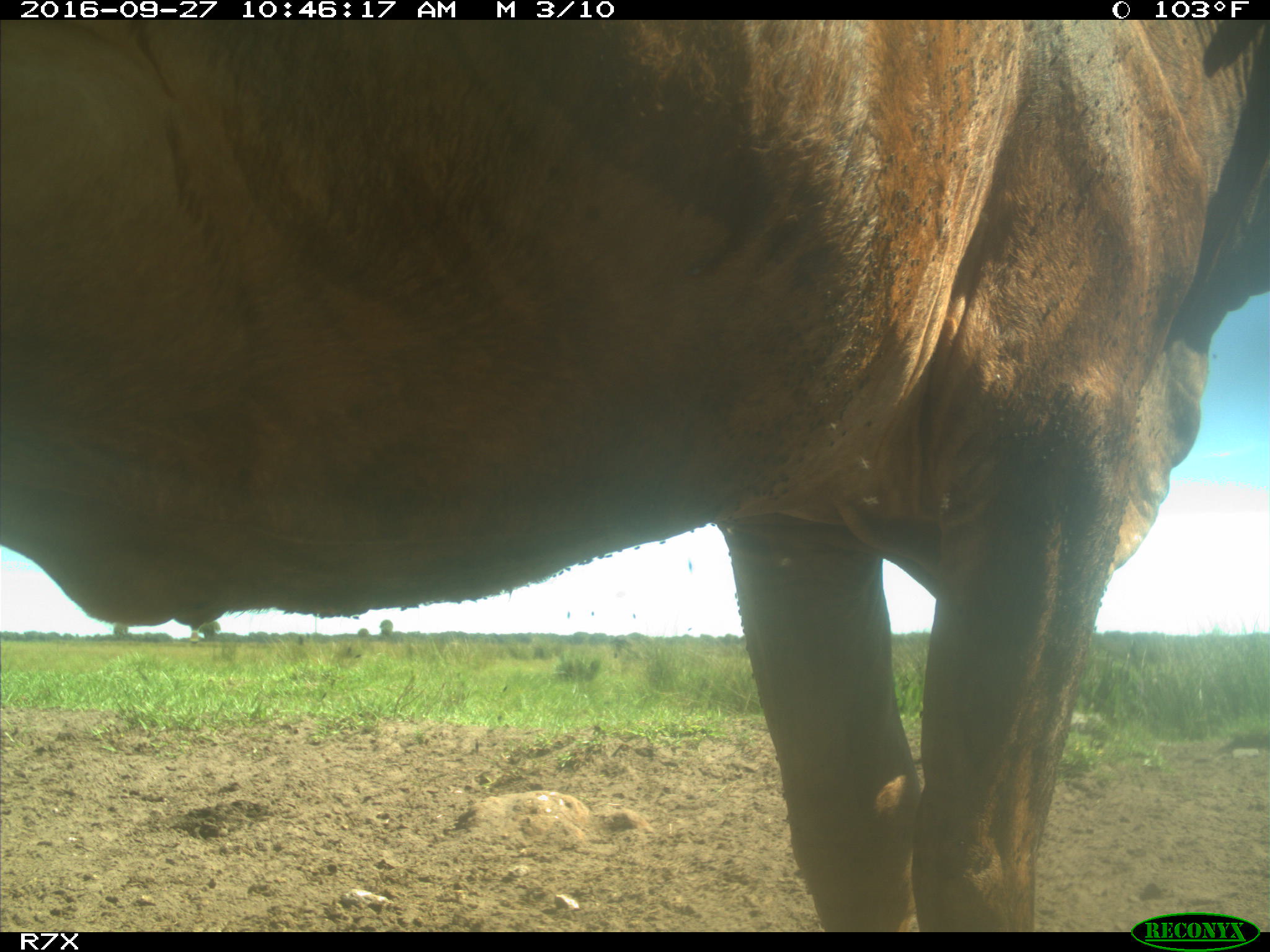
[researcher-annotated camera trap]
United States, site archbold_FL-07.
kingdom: Animalia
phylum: Chordata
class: Mammalia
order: Artiodactyla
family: Bovidae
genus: Bos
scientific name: Bos taurus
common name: domestic cow